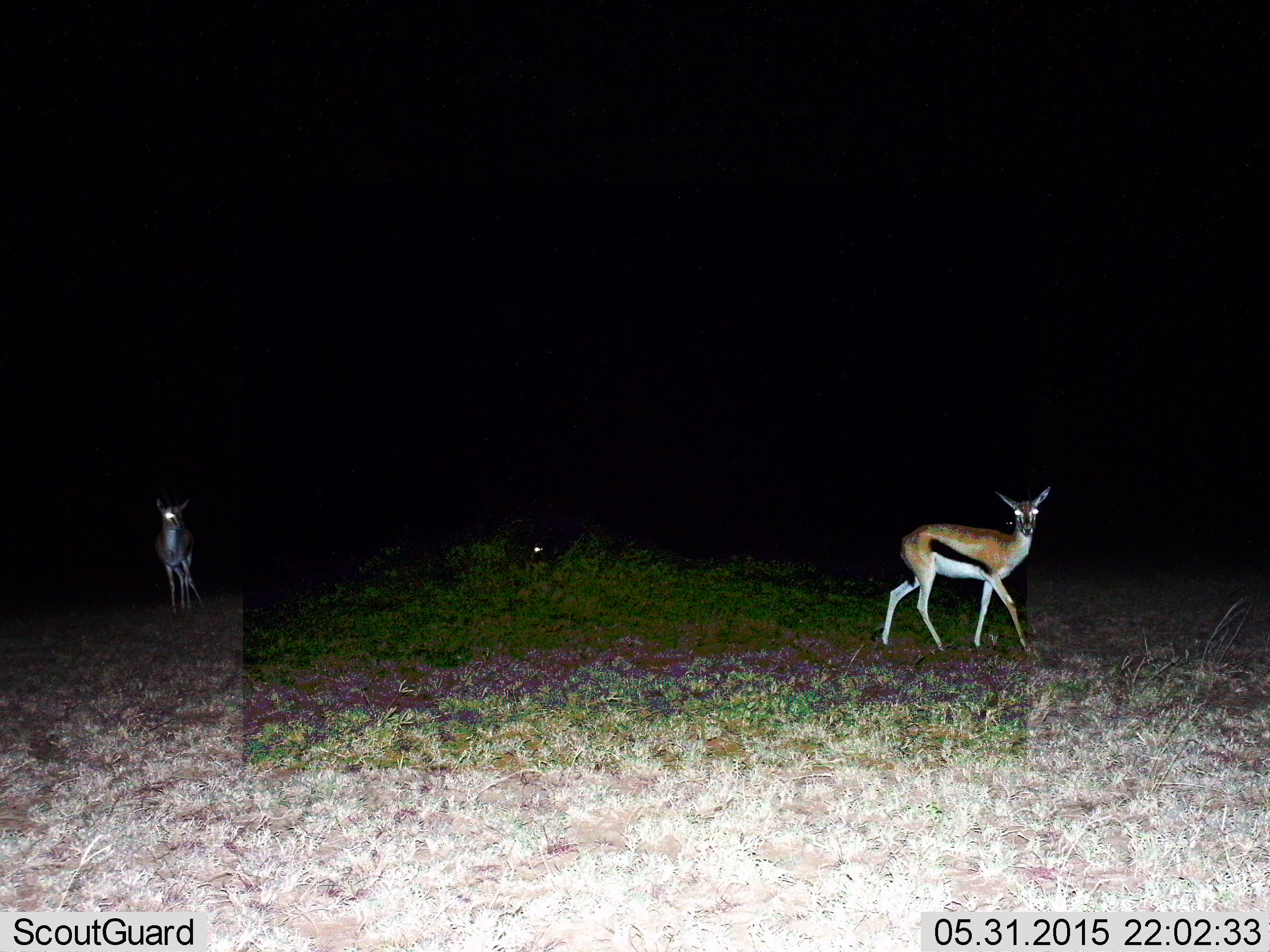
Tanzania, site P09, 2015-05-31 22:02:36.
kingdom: Animalia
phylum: Chordata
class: Mammalia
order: Artiodactyla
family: Bovidae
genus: Eudorcas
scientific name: Eudorcas thomsonii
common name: thomson's gazelle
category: gazellethomsons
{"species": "gazellethomsons (thomson's gazelle) (Eudorcas thomsonii)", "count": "2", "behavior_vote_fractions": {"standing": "70%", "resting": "0%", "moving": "50%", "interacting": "0%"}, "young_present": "0%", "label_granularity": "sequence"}